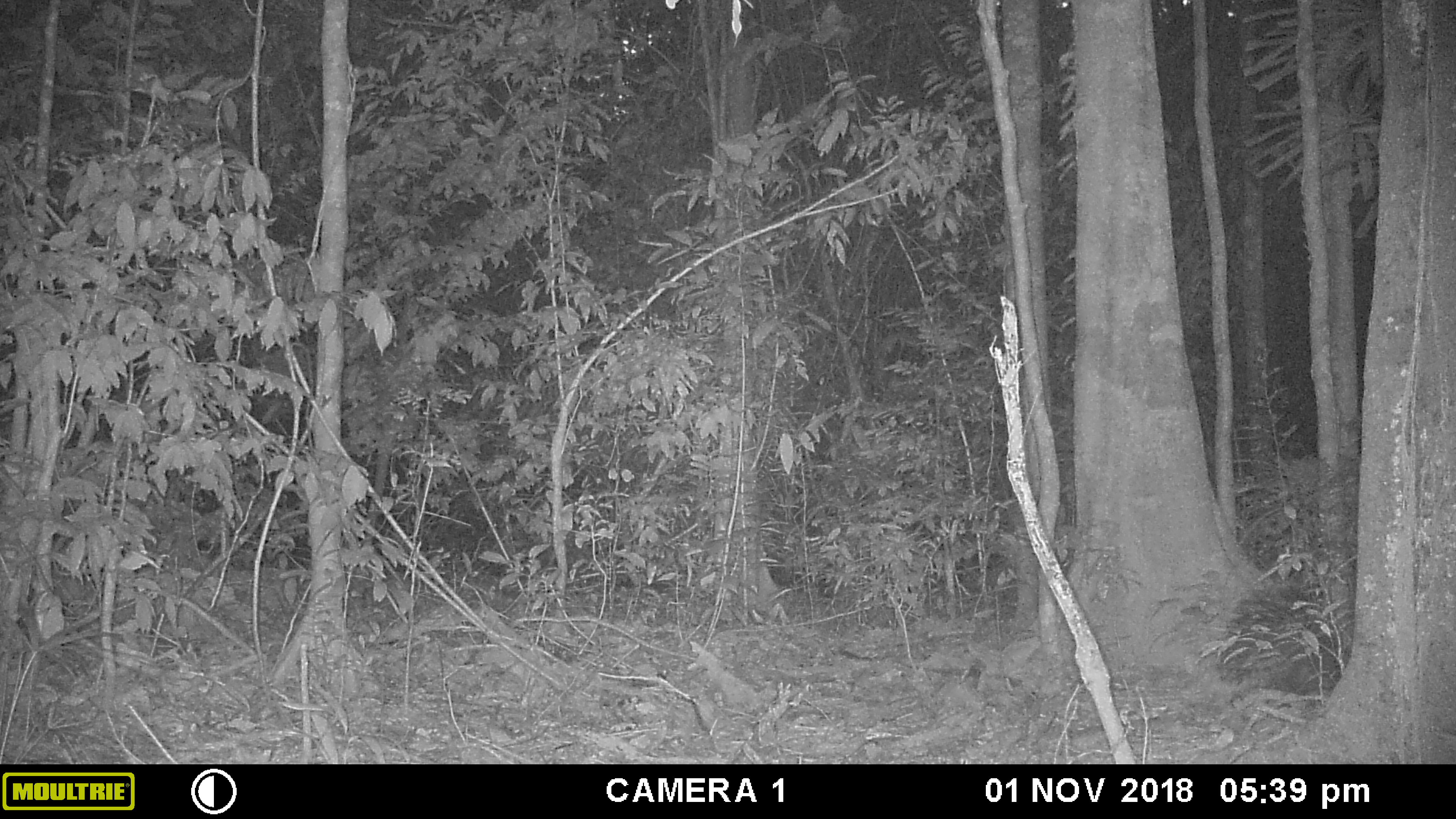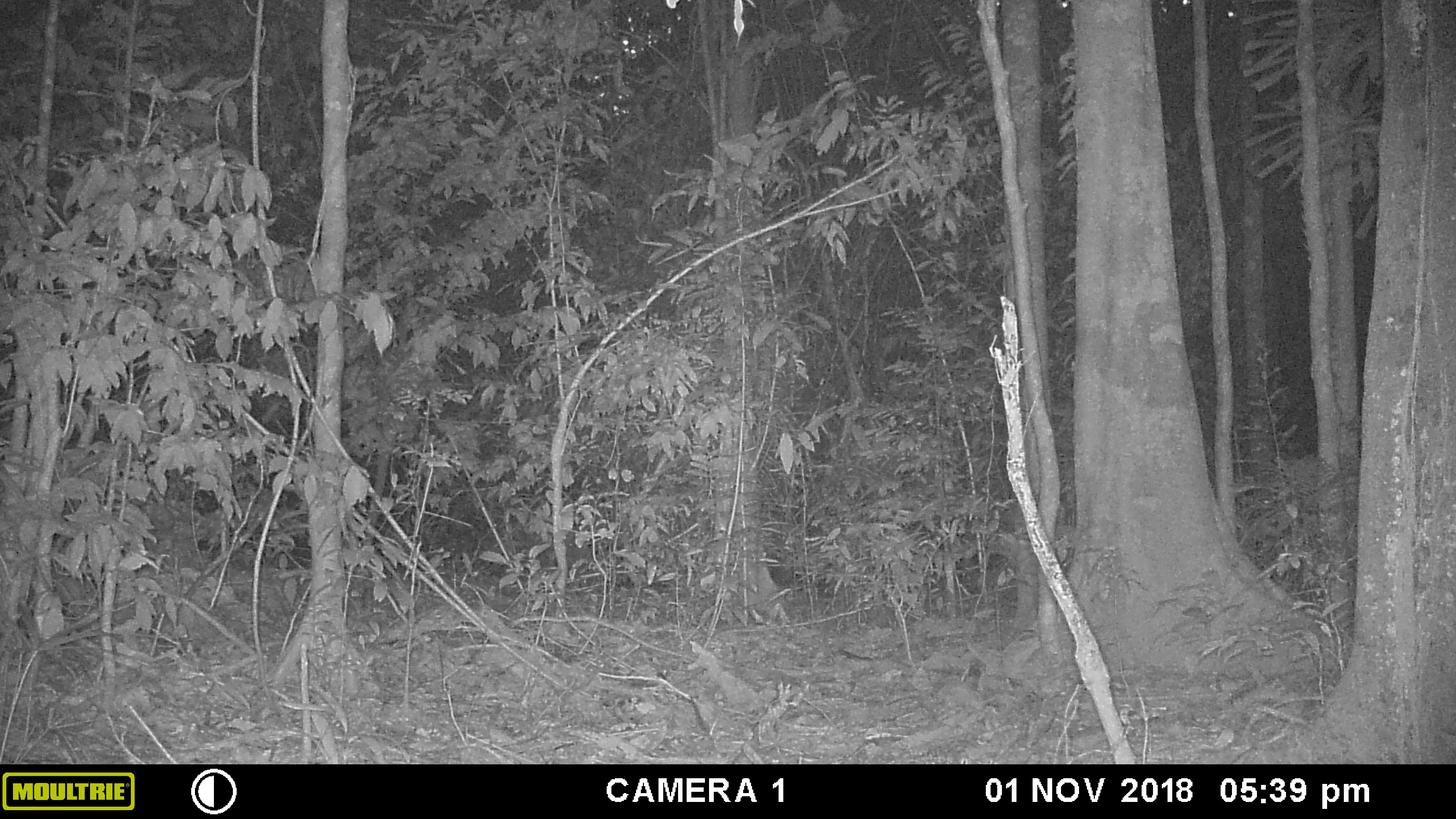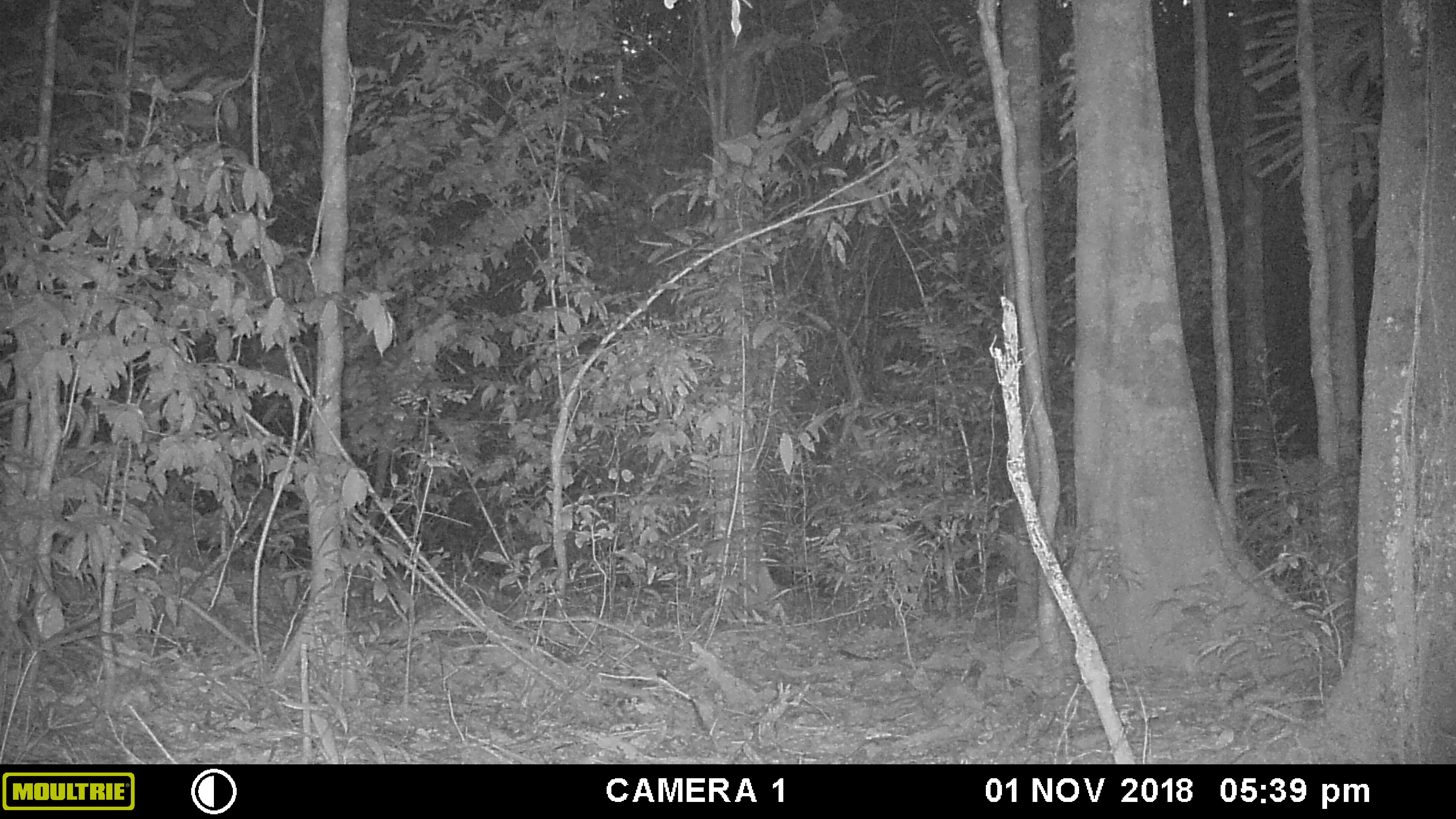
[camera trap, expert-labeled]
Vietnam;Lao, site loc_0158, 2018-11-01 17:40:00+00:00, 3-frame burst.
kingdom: Animalia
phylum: Chordata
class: Mammalia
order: Rodentia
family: Hystricidae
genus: Hystrix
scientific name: Hystrix brachyura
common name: malayan porcupine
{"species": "malayan porcupine (Hystrix brachyura)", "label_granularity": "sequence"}